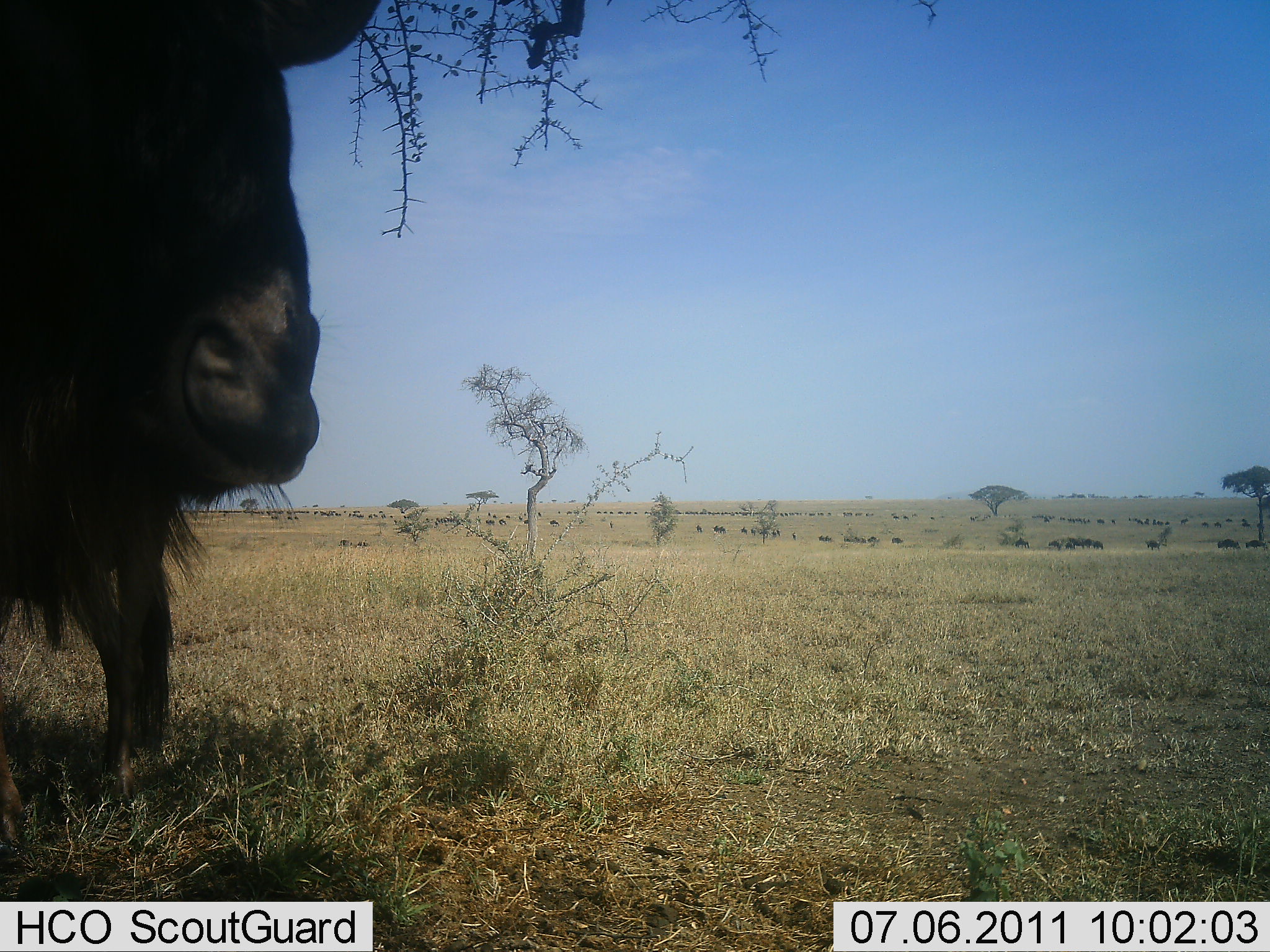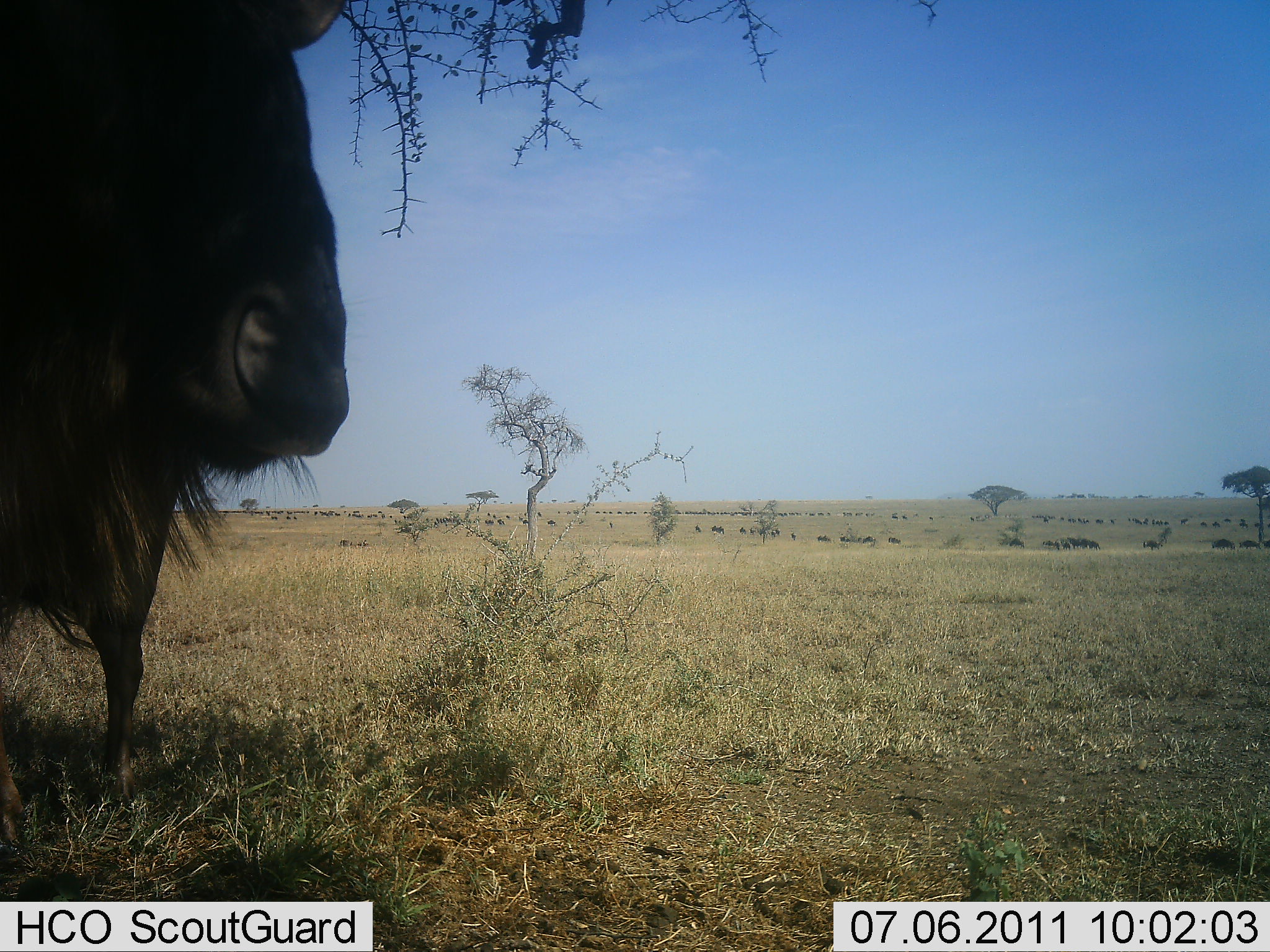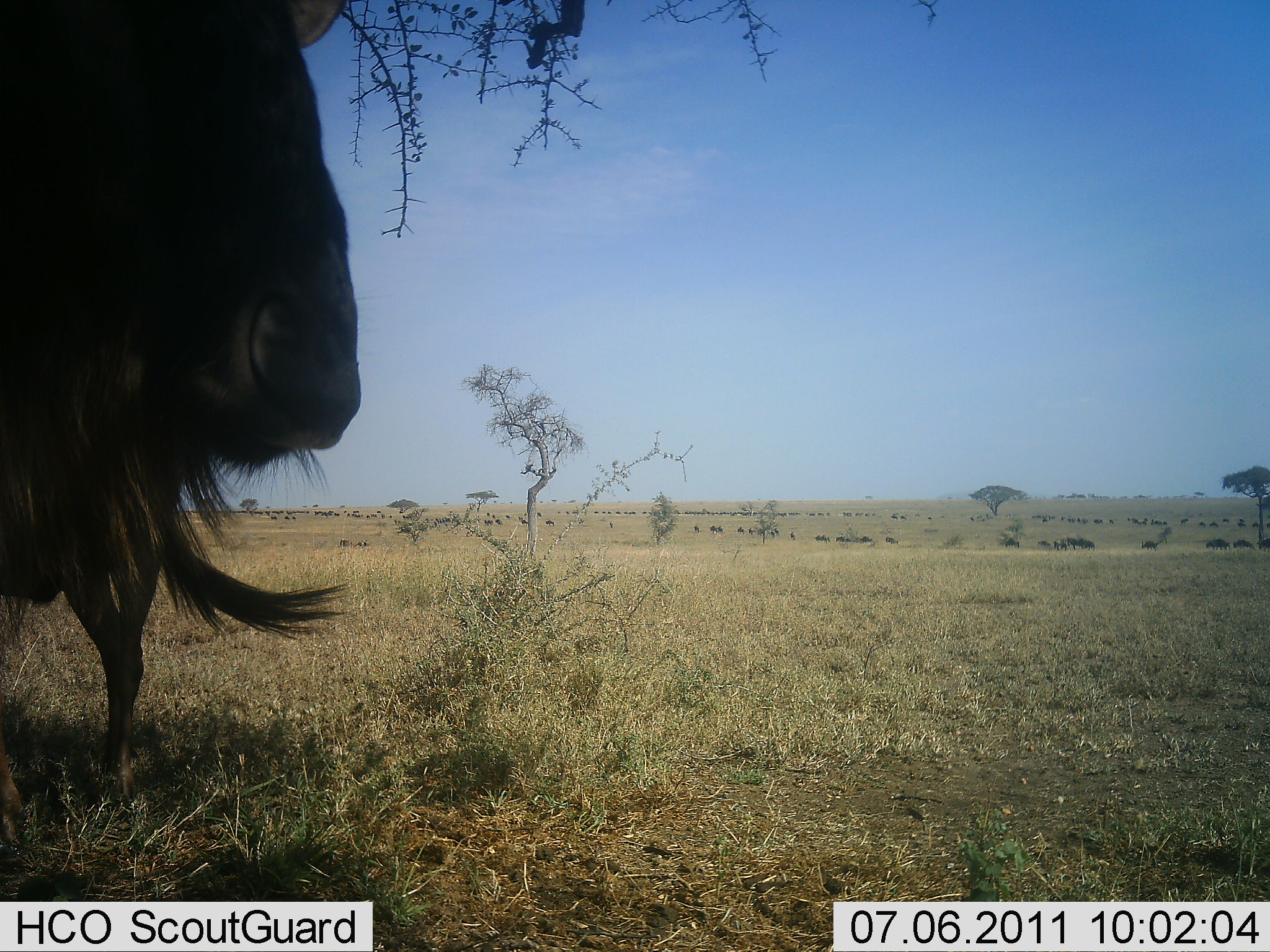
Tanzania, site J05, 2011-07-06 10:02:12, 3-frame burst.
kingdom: Animalia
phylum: Chordata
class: Mammalia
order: Artiodactyla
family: Bovidae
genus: Connochaetes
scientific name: Connochaetes taurinus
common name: blue wildebeest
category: wildebeest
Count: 51+.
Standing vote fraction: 80%.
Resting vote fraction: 20%.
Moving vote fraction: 60%.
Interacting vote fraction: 20%.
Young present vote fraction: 0%.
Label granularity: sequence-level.